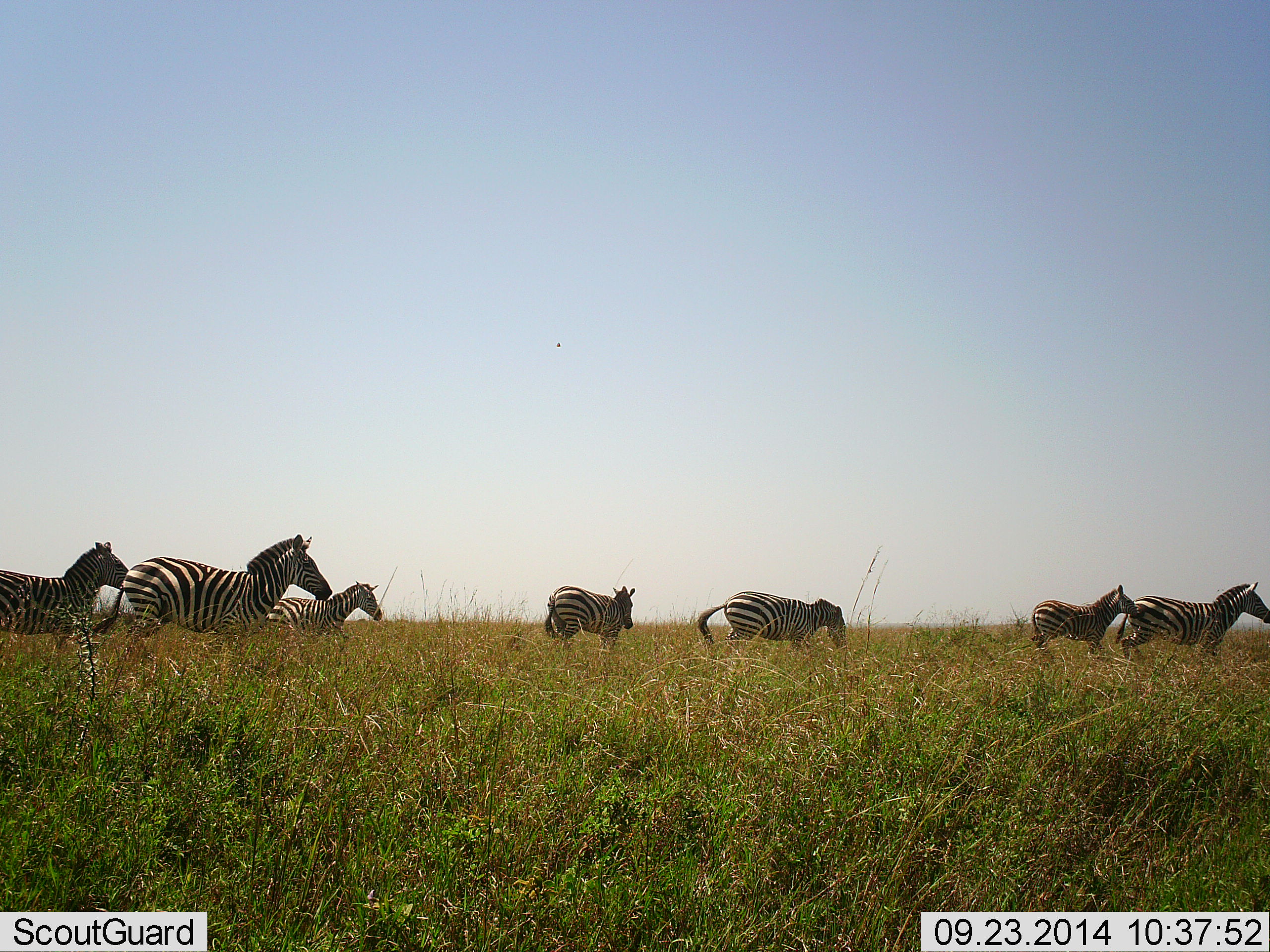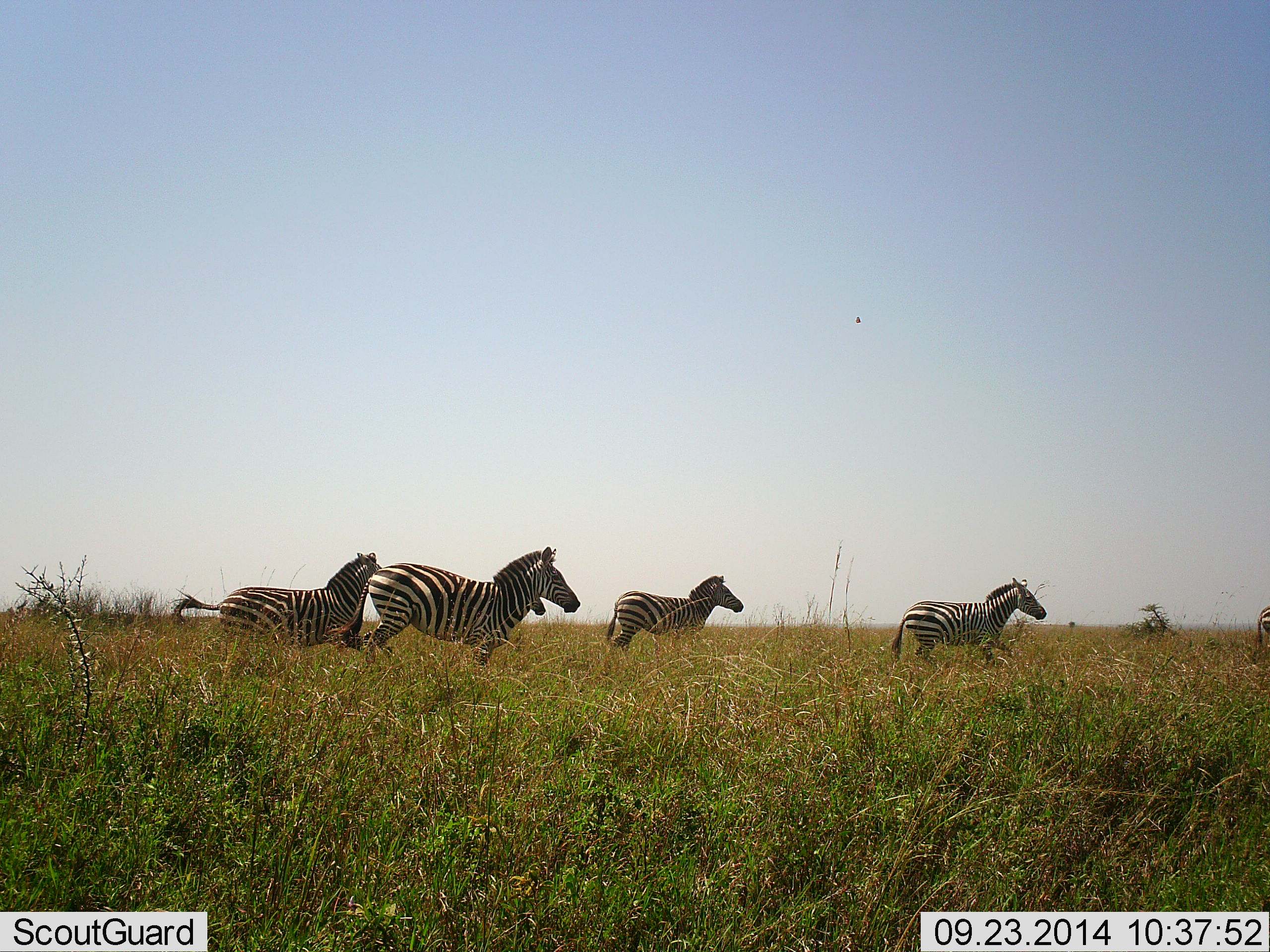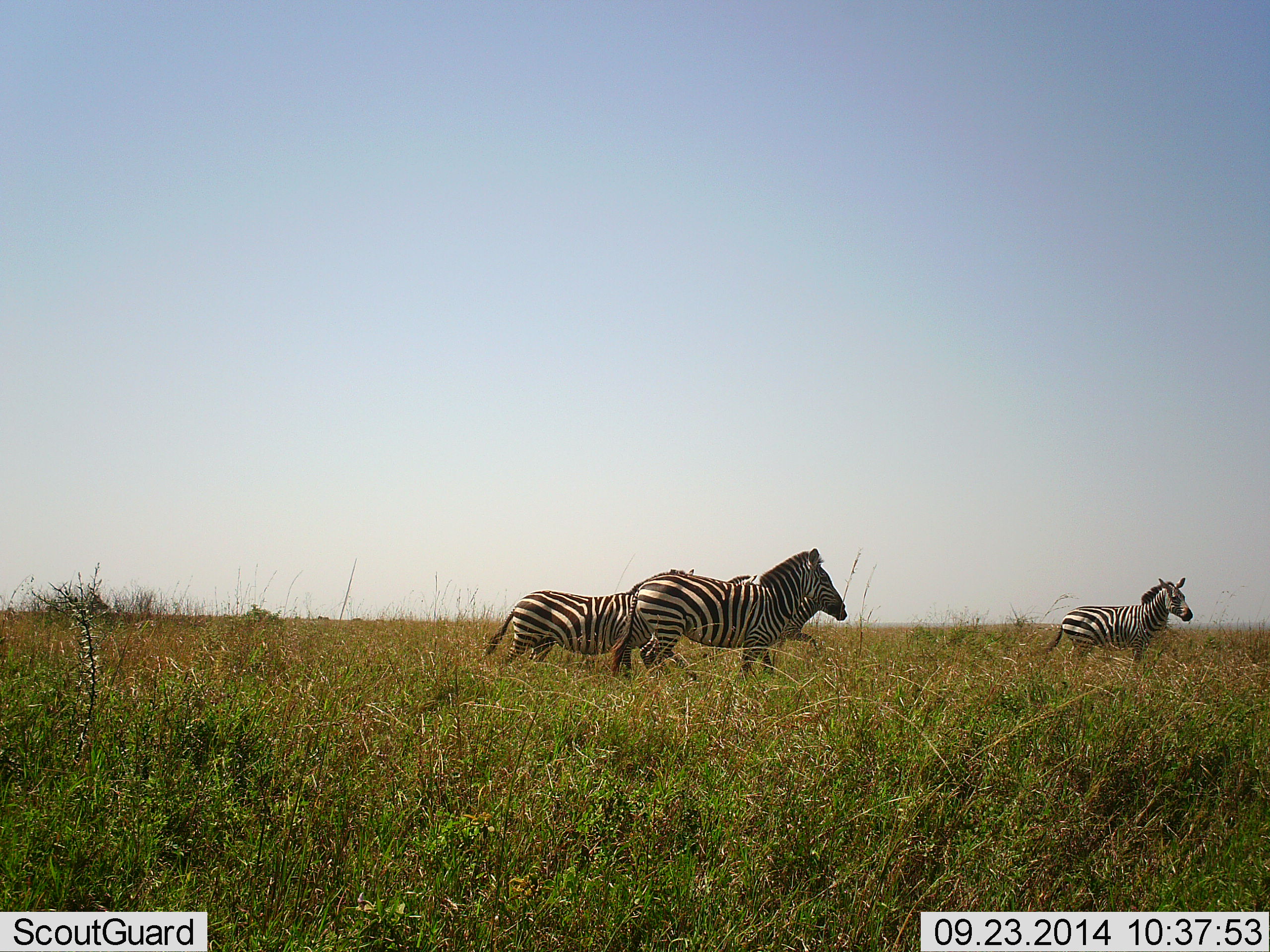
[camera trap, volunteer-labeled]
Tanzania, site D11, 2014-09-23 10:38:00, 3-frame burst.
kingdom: Animalia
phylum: Chordata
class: Mammalia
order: Perissodactyla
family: Equidae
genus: Equus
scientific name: Equus quagga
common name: plains zebra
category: zebra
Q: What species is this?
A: Zebra (plains zebra) (Equus quagga).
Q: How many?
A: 7.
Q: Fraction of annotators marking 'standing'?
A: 10%.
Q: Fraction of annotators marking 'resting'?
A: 0%.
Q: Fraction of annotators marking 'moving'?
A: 100%.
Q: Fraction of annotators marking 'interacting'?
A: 0%.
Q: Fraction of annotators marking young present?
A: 0%.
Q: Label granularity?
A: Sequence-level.